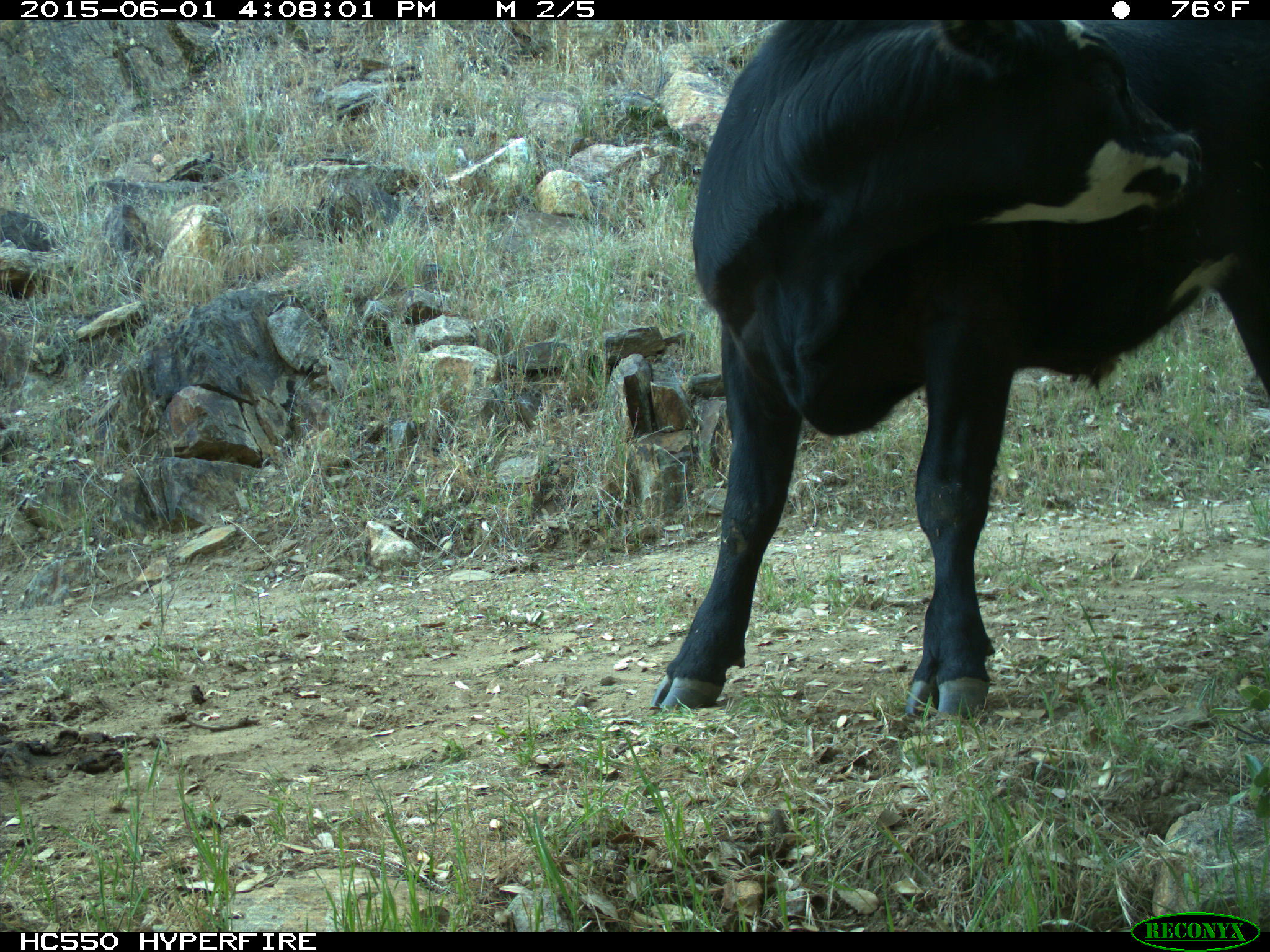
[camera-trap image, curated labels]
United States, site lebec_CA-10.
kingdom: Animalia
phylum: Chordata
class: Mammalia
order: Artiodactyla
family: Bovidae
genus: Bos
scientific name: Bos taurus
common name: domestic cow